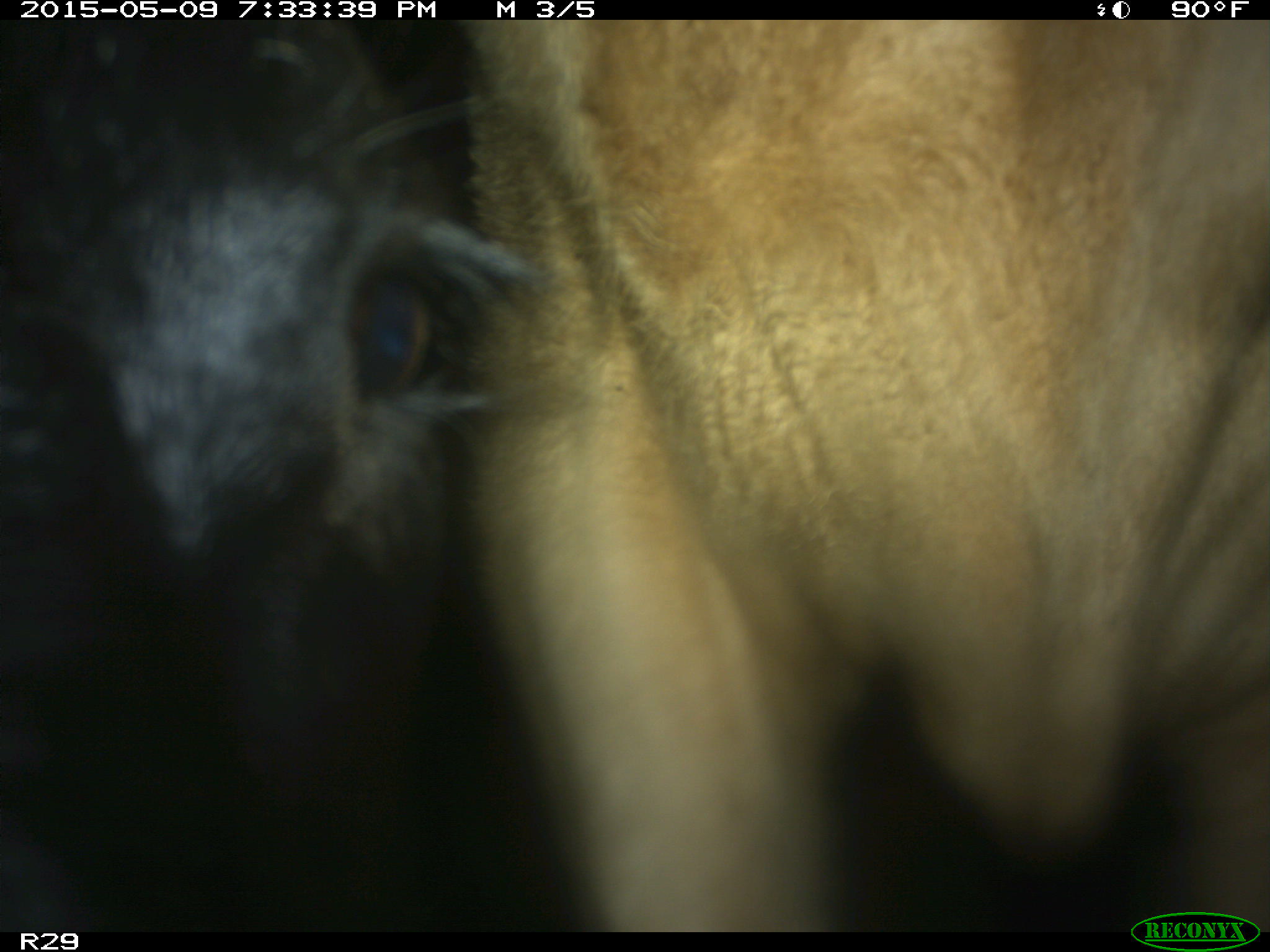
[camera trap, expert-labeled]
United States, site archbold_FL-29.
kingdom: Animalia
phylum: Chordata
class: Mammalia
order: Artiodactyla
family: Bovidae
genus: Bos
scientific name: Bos taurus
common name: domestic cow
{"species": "Bos taurus (domestic cow)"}